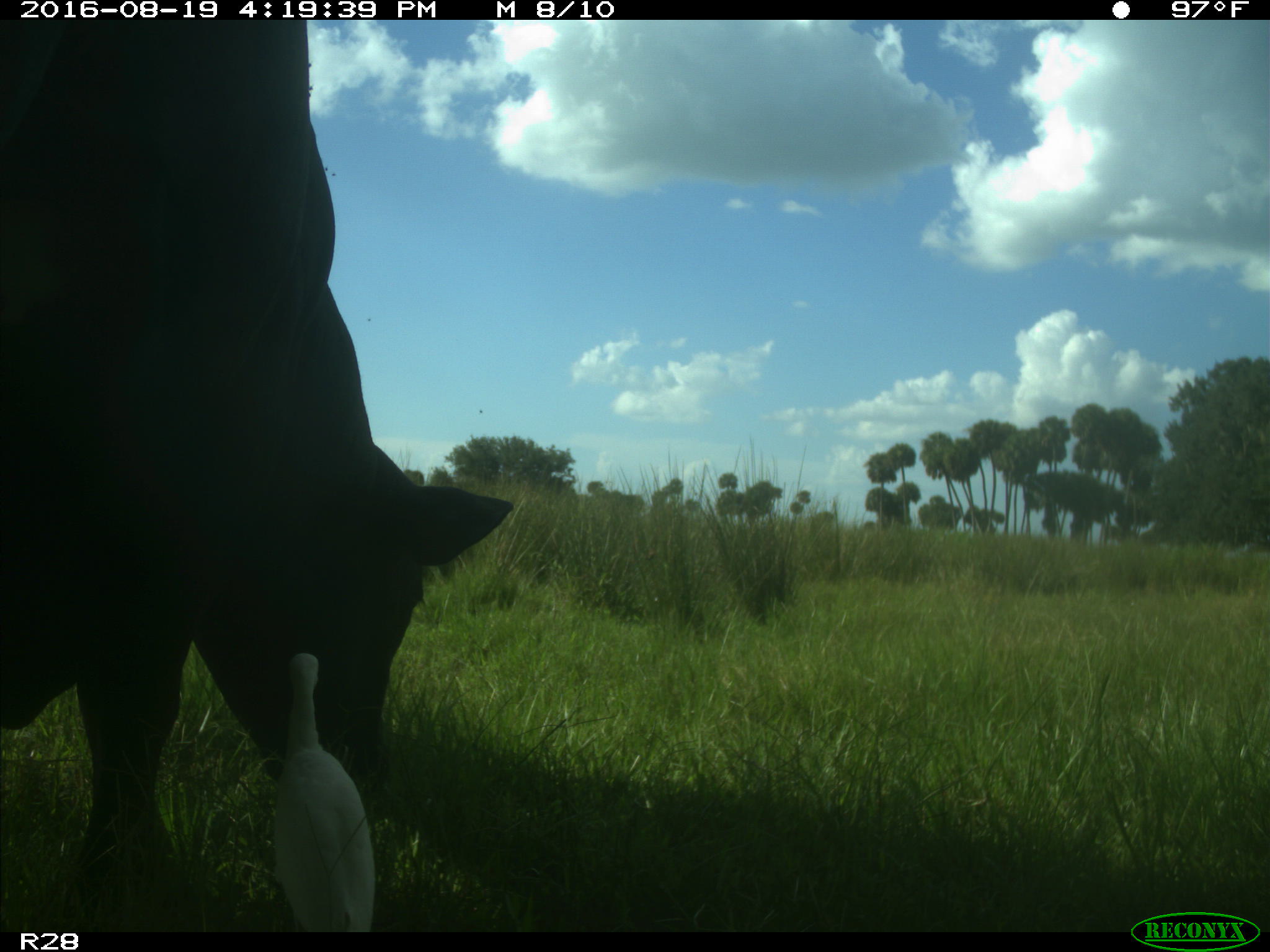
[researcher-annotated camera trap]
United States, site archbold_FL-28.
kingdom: Animalia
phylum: Chordata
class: Mammalia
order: Artiodactyla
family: Bovidae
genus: Bos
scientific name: Bos taurus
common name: domestic cow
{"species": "Bos taurus (domestic cow)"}